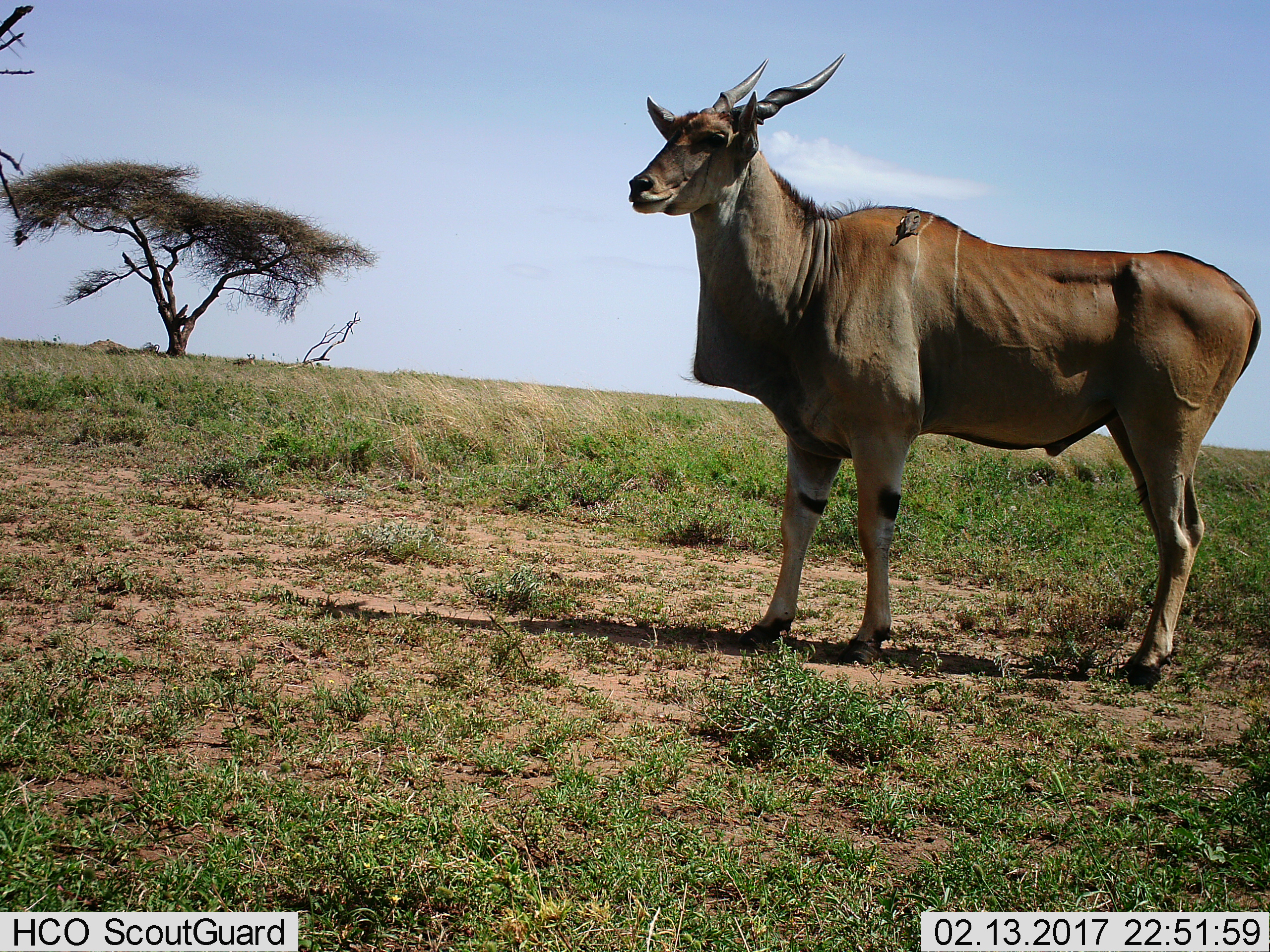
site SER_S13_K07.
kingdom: Animalia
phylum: Chordata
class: Mammalia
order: Artiodactyla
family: Bovidae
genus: Tragelaphus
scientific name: Tragelaphus oryx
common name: eland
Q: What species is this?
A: Eland (Tragelaphus oryx).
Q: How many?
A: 1.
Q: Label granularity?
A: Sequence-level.